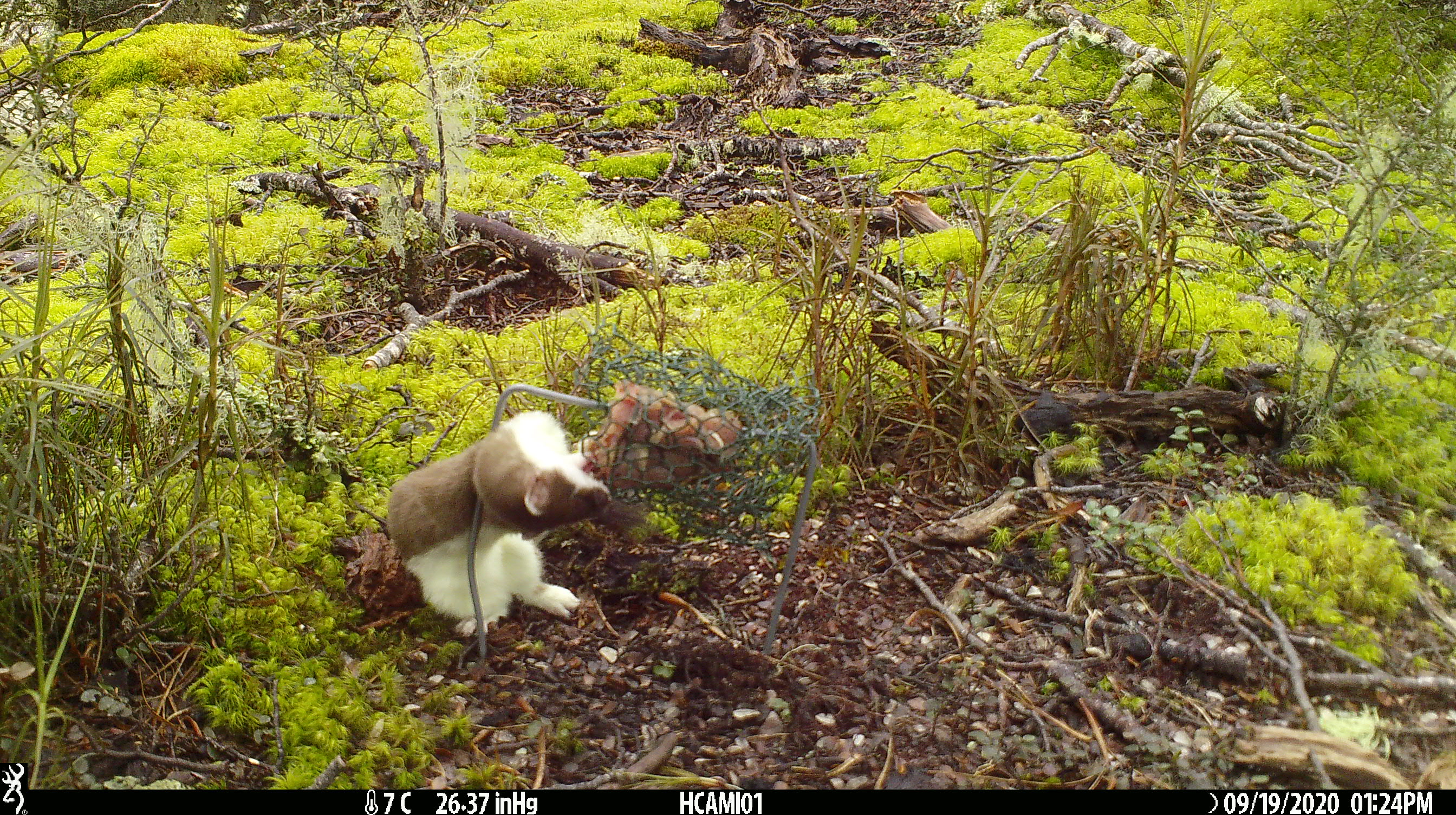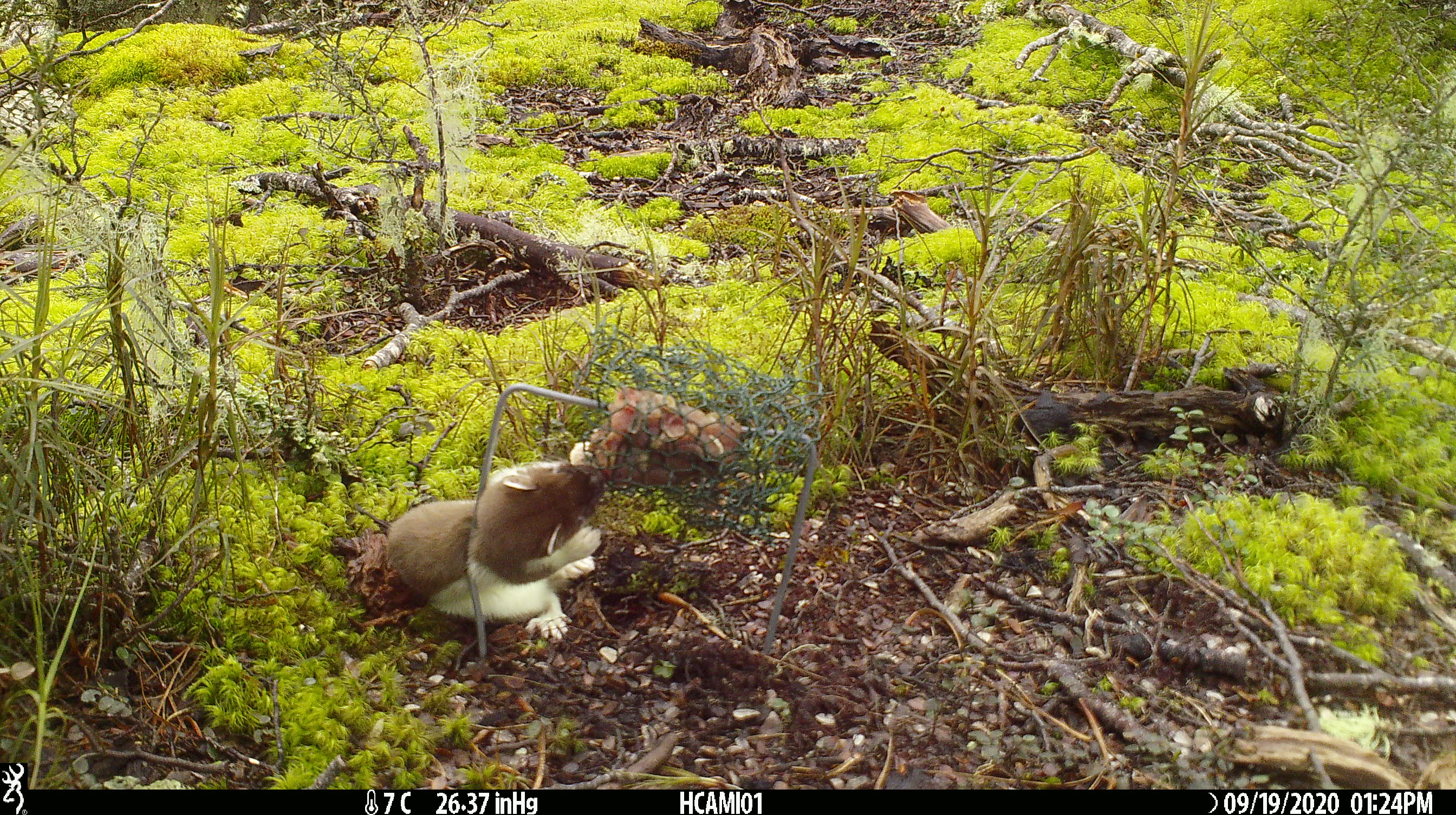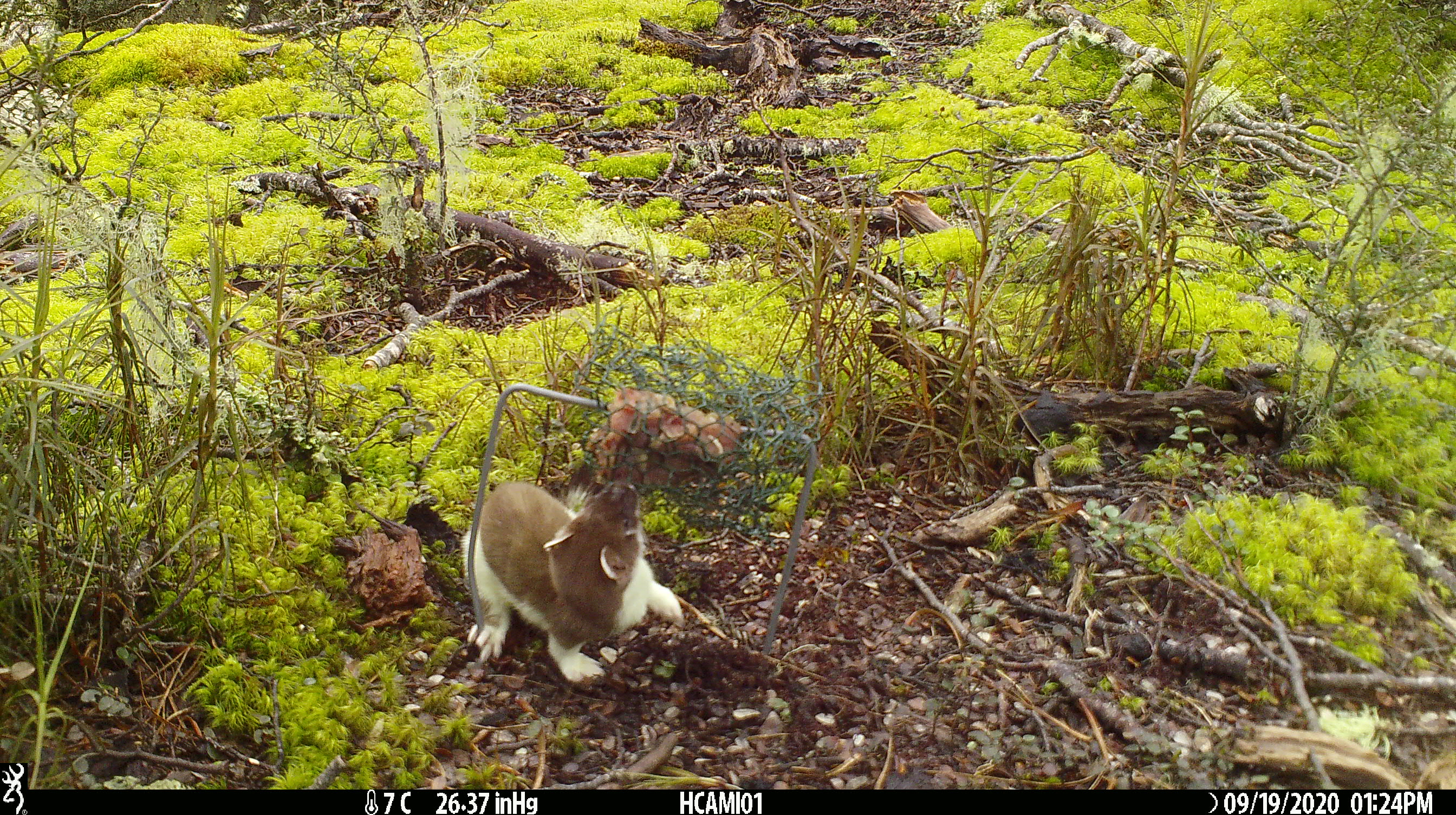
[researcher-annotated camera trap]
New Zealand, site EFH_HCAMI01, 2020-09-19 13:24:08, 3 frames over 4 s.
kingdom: Animalia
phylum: Chordata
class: Mammalia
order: Carnivora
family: Mustelidae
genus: Mustela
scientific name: Mustela erminea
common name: stoat